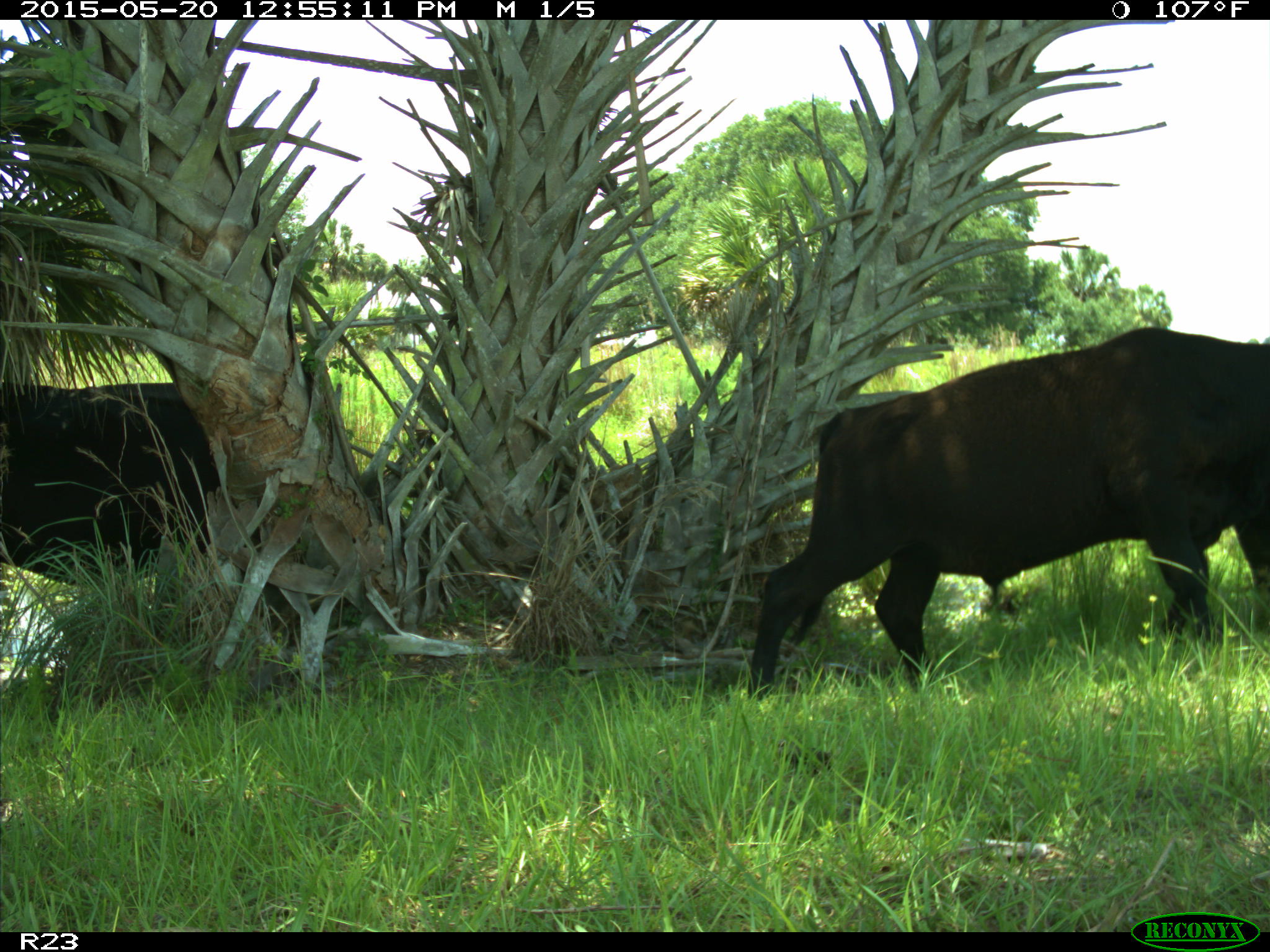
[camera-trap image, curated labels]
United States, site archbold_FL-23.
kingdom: Animalia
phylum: Chordata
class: Mammalia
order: Artiodactyla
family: Bovidae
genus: Bos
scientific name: Bos taurus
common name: domestic cow